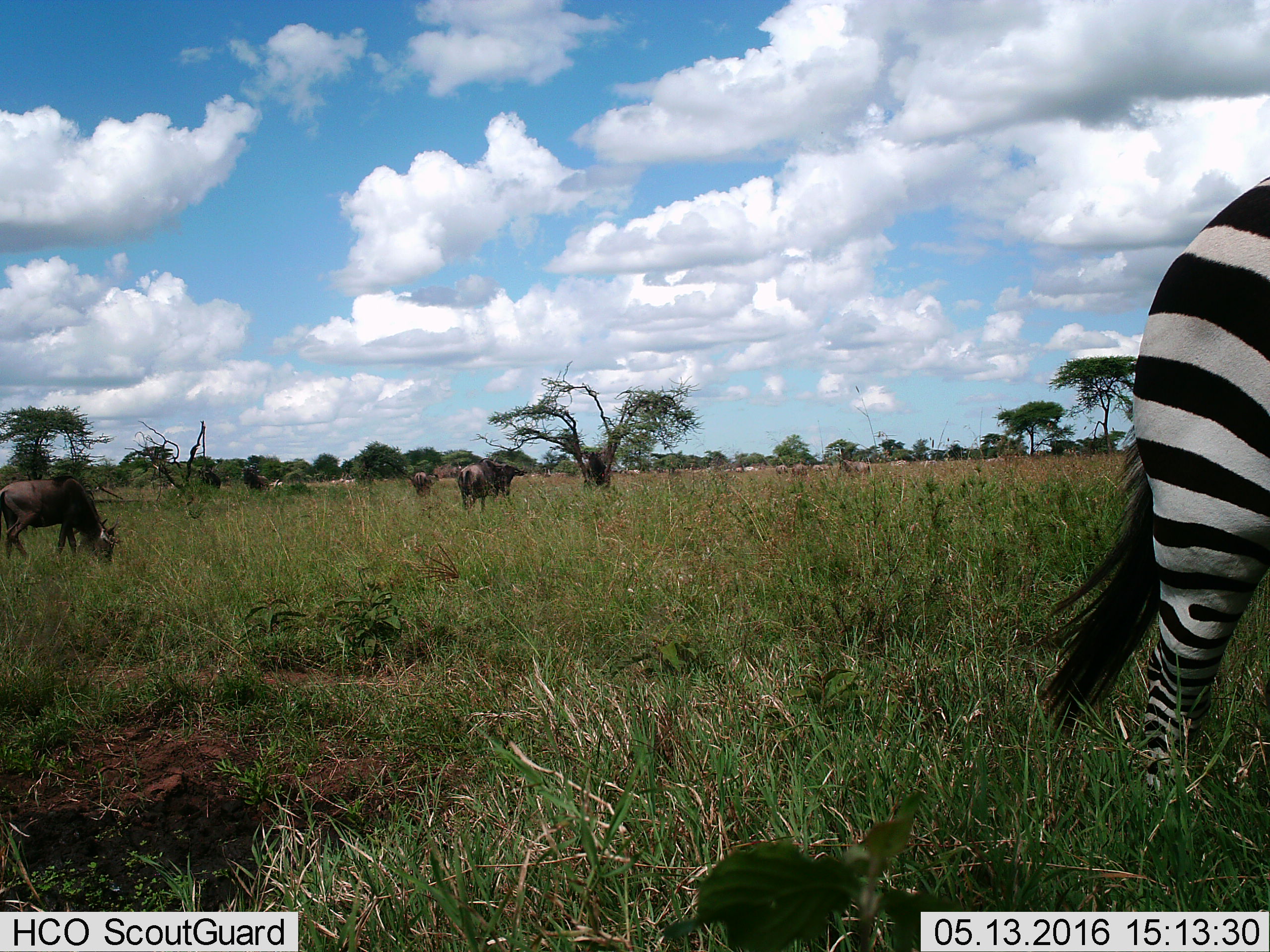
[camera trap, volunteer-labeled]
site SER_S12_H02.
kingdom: Animalia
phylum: Chordata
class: Mammalia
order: Artiodactyla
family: Bovidae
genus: Connochaetes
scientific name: Connochaetes taurinus taurinus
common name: blue wildebeest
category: wildebeestblue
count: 11-50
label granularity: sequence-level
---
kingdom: Animalia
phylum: Chordata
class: Mammalia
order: Perissodactyla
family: Equidae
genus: Equus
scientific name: Equus quagga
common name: plains zebra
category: zebraplains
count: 1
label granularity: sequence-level